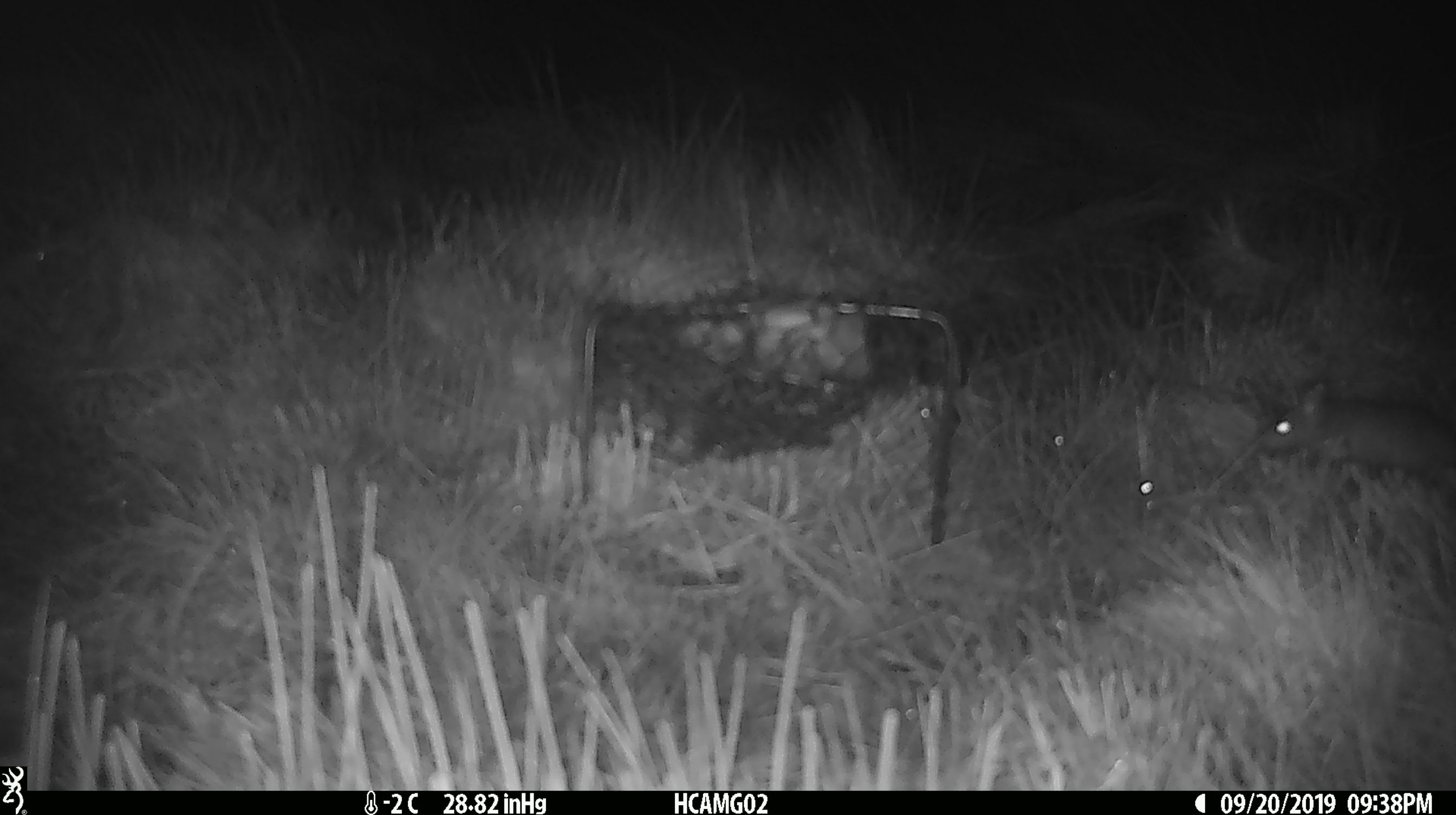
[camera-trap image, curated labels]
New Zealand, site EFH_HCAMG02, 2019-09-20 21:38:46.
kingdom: Animalia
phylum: Chordata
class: Mammalia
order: Rodentia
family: Muridae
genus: Mus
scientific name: Mus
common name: mouse